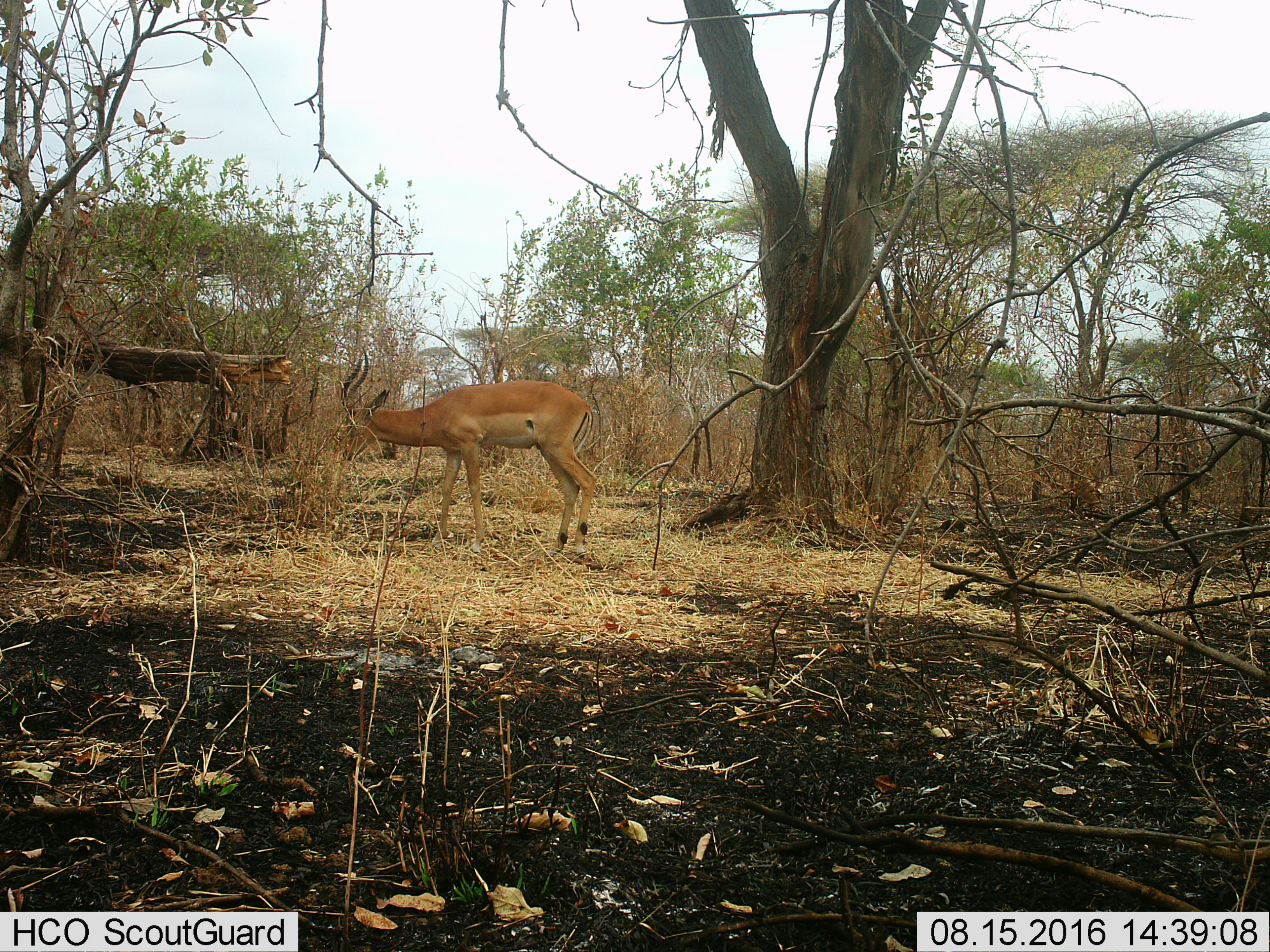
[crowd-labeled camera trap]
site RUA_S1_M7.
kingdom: Animalia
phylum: Chordata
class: Mammalia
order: Artiodactyla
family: Bovidae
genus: Aepyceros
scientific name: Aepyceros melampus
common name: impala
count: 1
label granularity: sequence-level